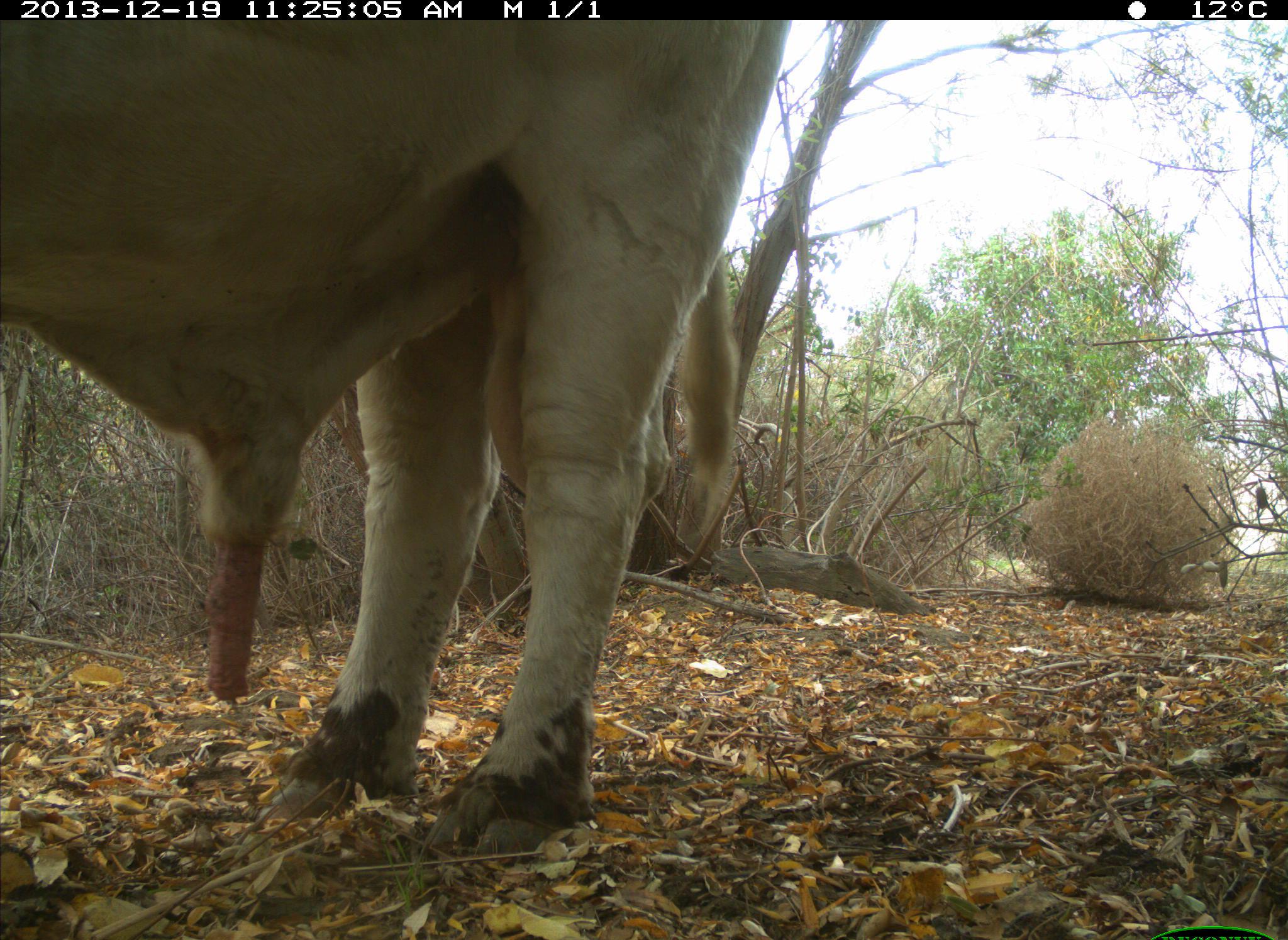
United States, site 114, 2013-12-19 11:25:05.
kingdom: Animalia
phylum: Chordata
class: Mammalia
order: Artiodactyla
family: Bovidae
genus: Bos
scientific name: Bos taurus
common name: cow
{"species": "cow (Bos taurus)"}